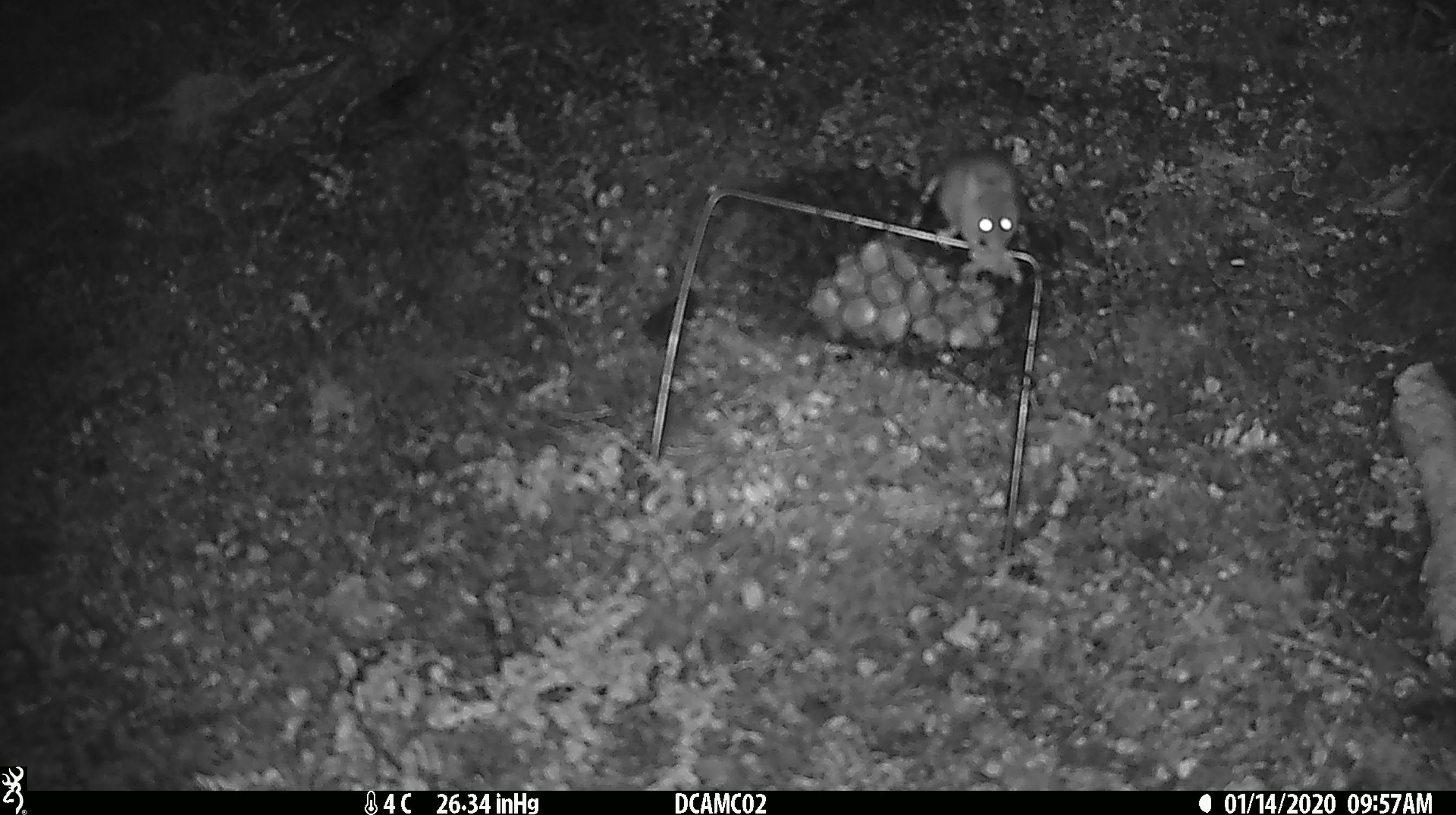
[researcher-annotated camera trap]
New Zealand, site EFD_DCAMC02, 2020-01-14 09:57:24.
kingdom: Animalia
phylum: Chordata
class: Mammalia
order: Rodentia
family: Muridae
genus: Mus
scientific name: Mus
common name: mouse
Mouse (Mus).